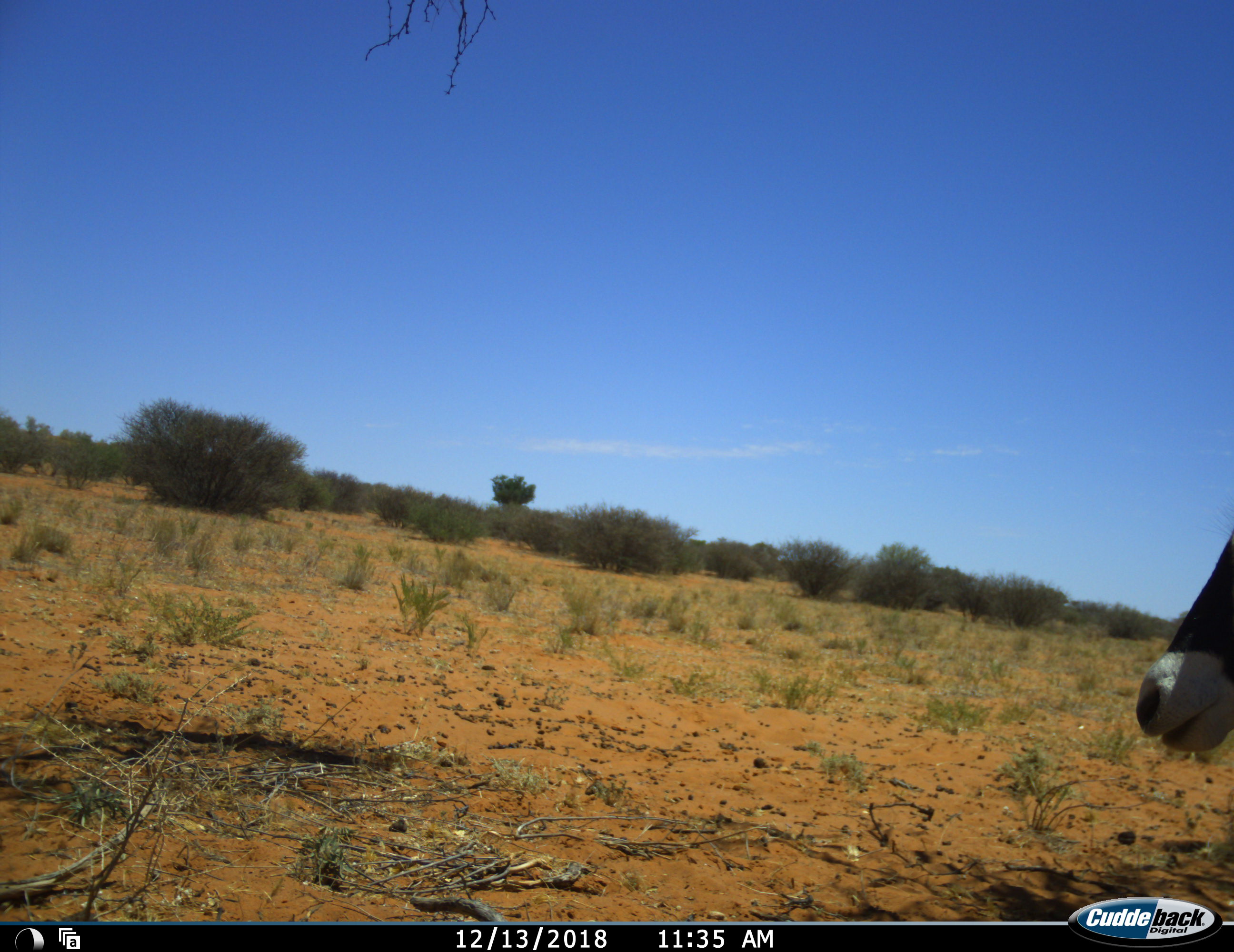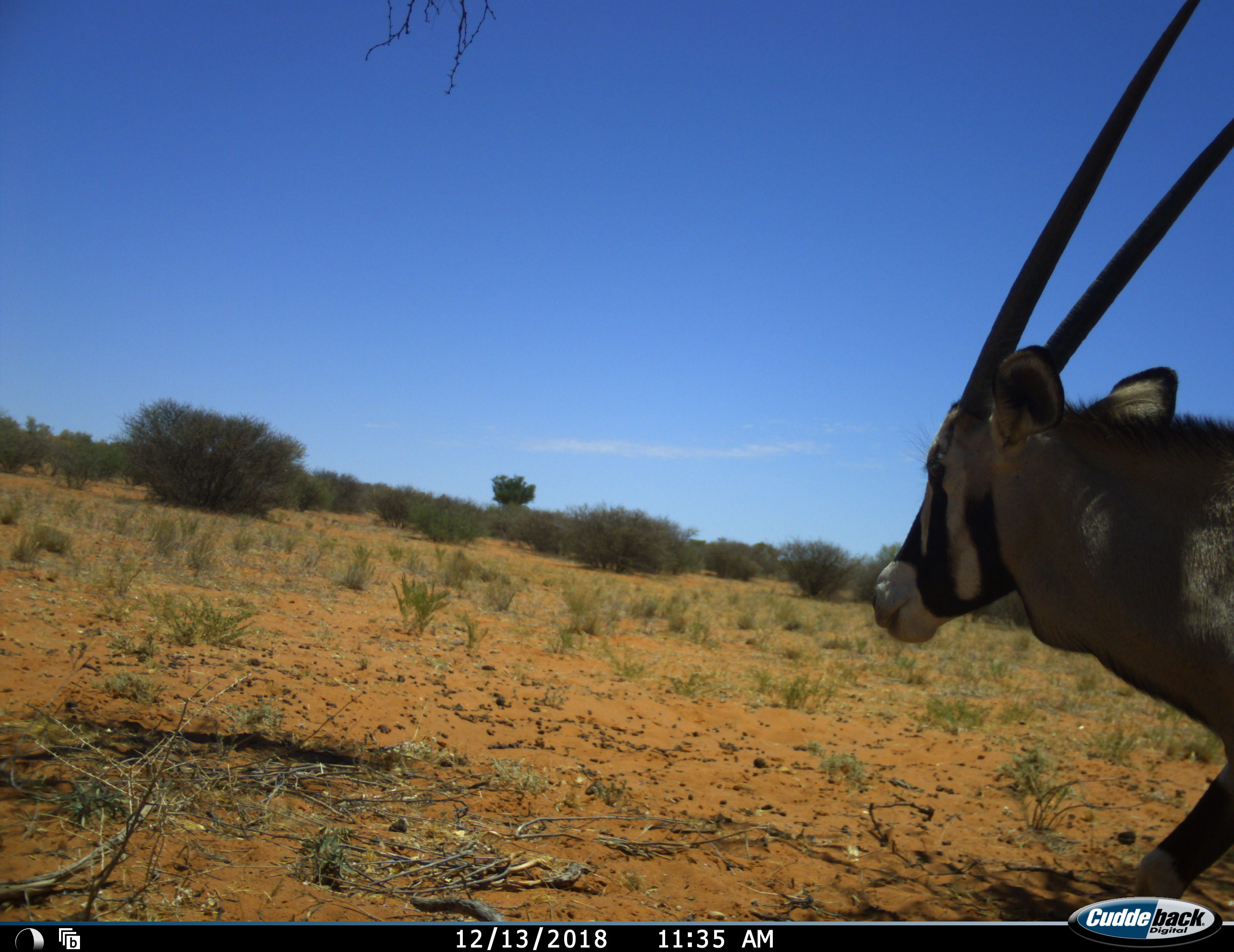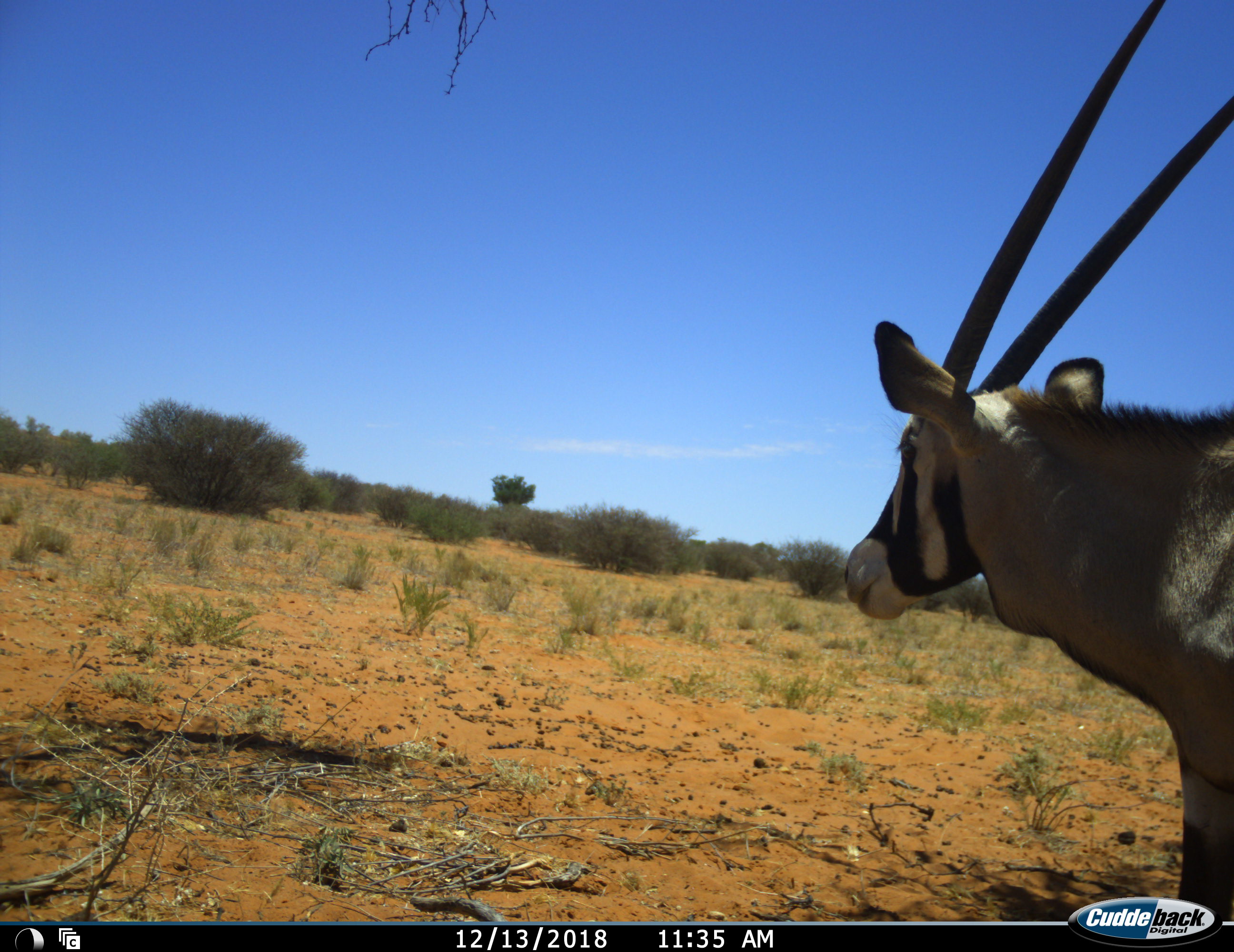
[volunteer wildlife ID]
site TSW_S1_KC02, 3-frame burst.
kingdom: Animalia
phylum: Chordata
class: Mammalia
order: Artiodactyla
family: Bovidae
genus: Oryx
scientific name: Oryx gazella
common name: gemsbok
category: oryx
Oryx (gemsbok) (Oryx gazella), count 1. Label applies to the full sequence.